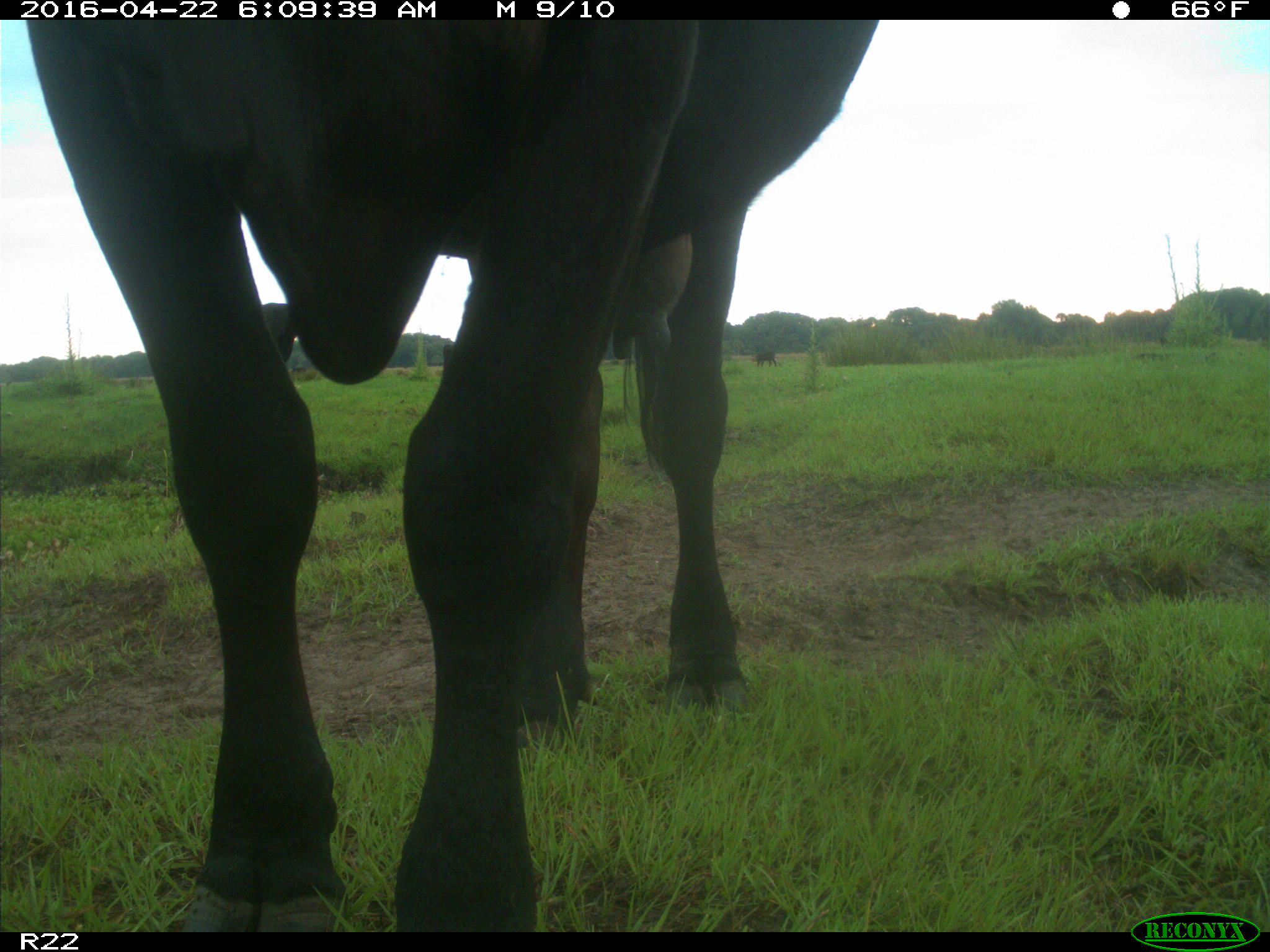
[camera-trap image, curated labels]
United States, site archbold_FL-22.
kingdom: Animalia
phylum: Chordata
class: Mammalia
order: Artiodactyla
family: Bovidae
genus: Bos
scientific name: Bos taurus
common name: domestic cow